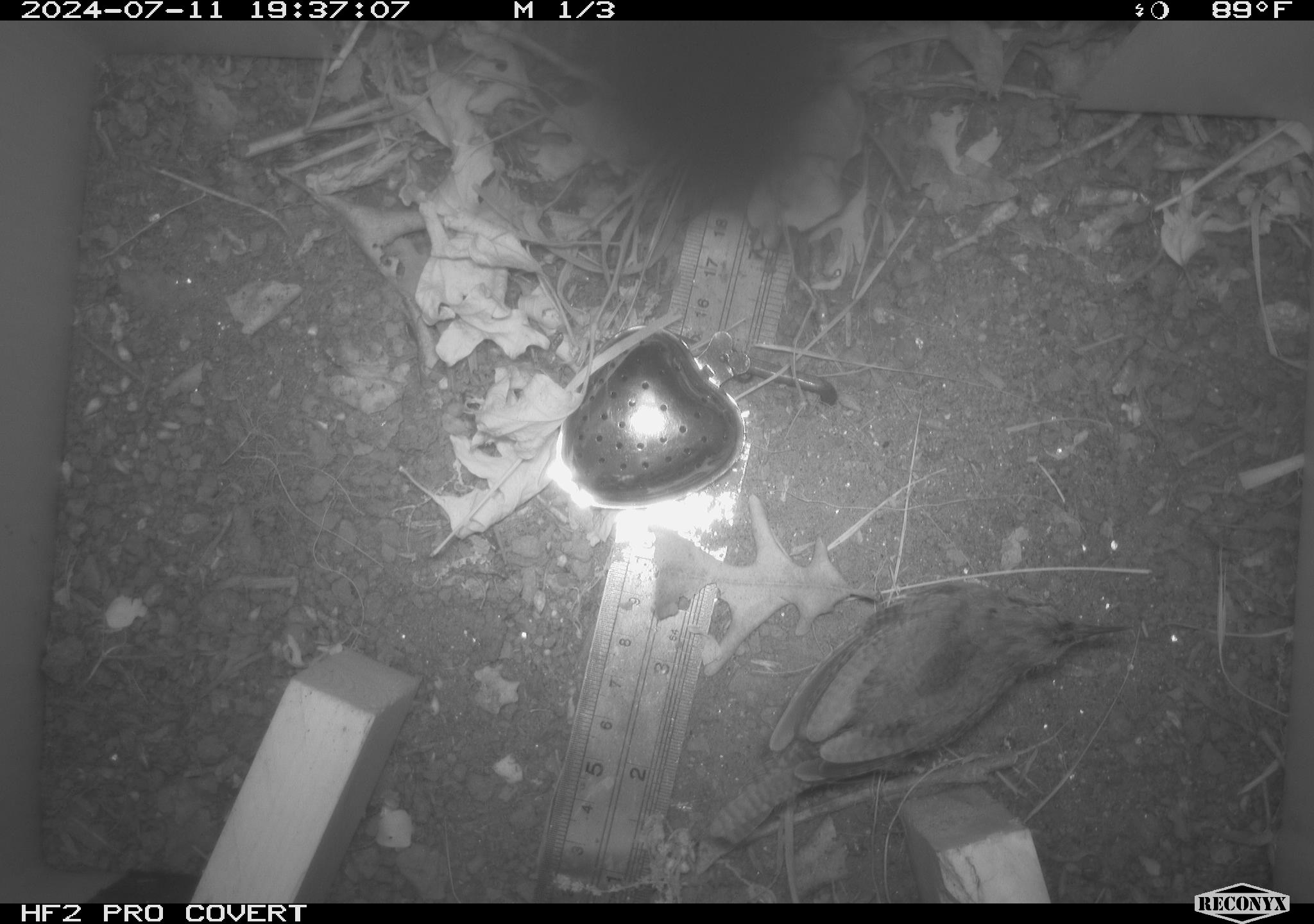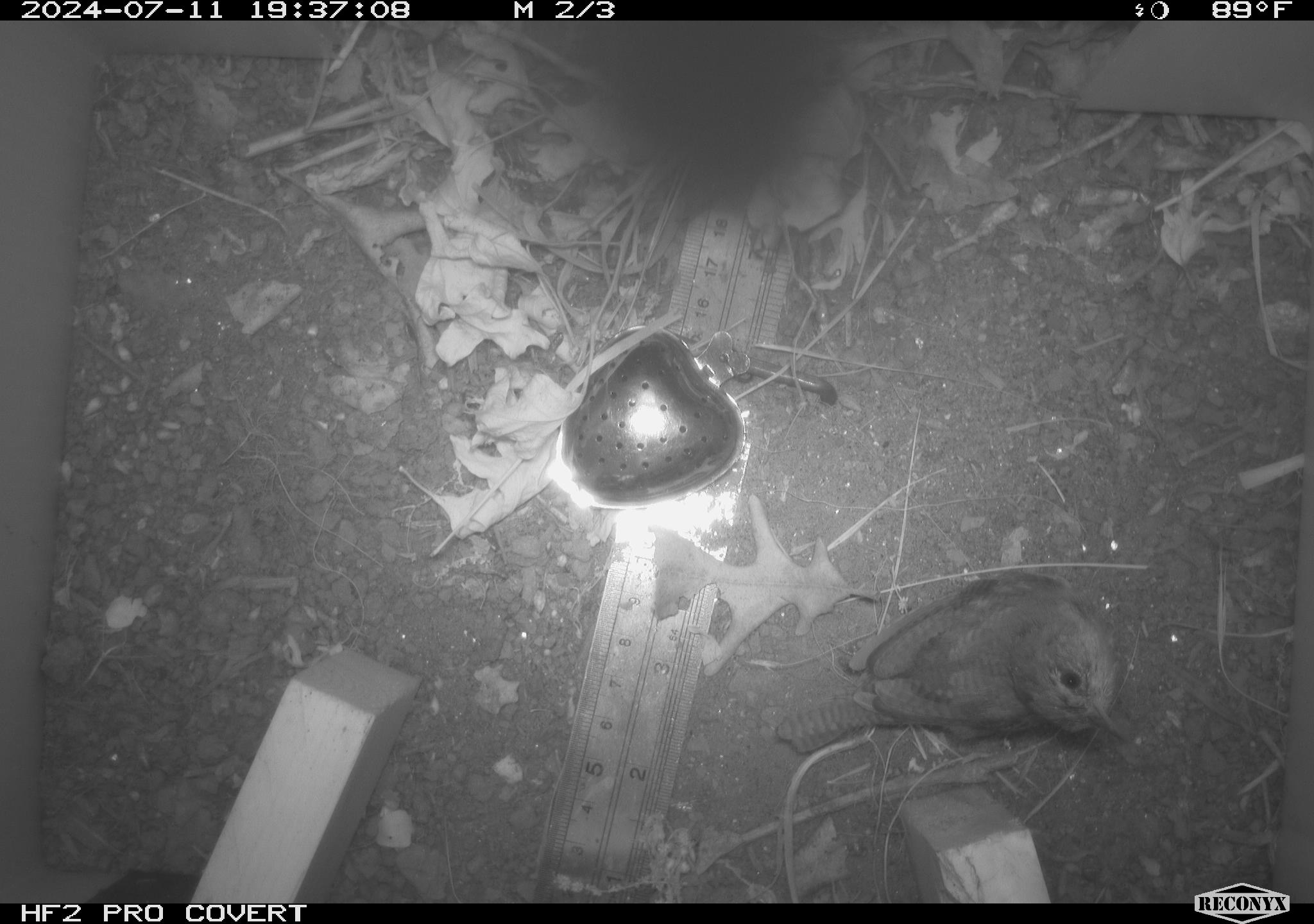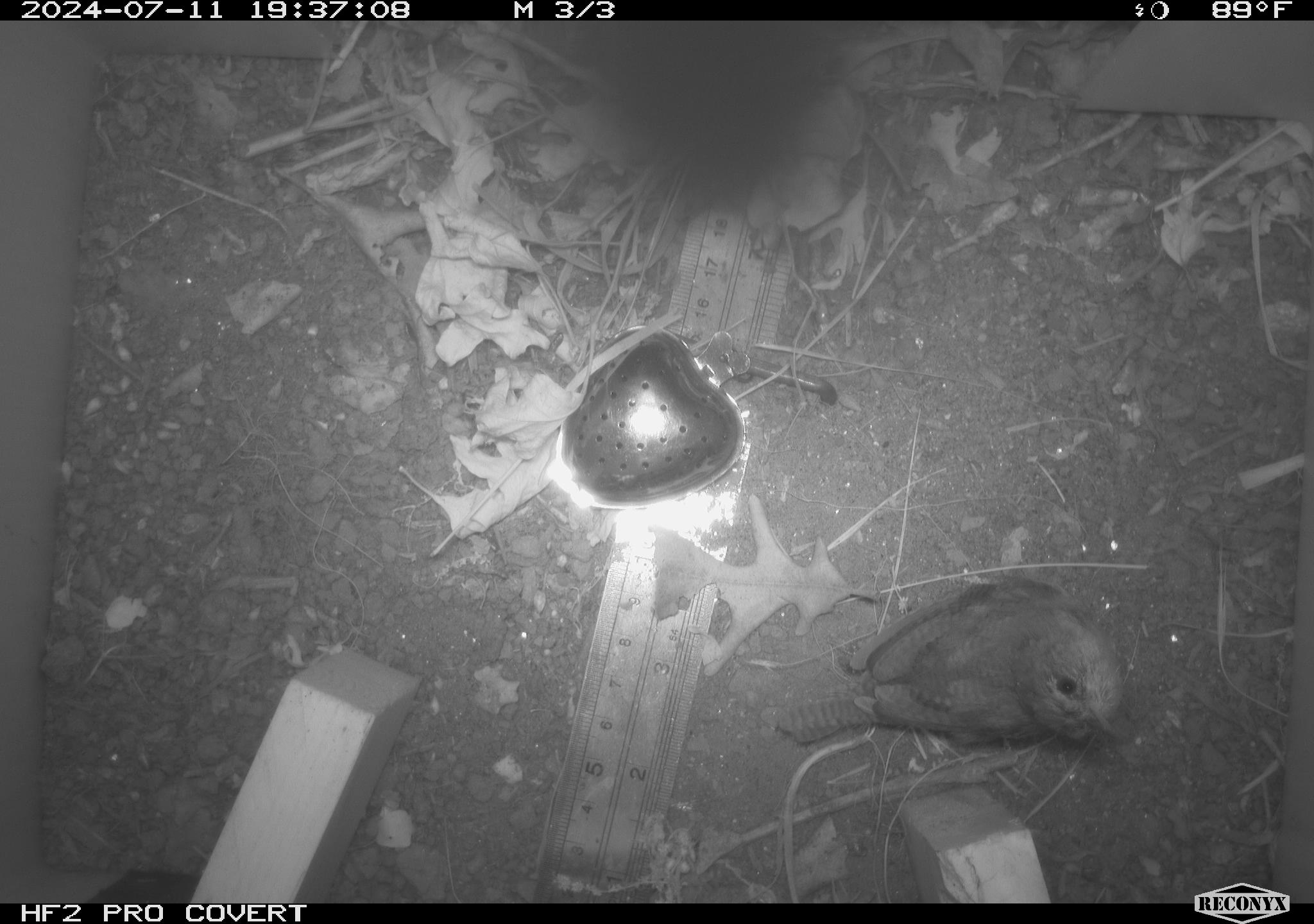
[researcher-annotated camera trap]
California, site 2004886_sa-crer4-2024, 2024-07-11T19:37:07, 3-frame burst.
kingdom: Animalia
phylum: Chordata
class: Aves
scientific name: Aves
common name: bird